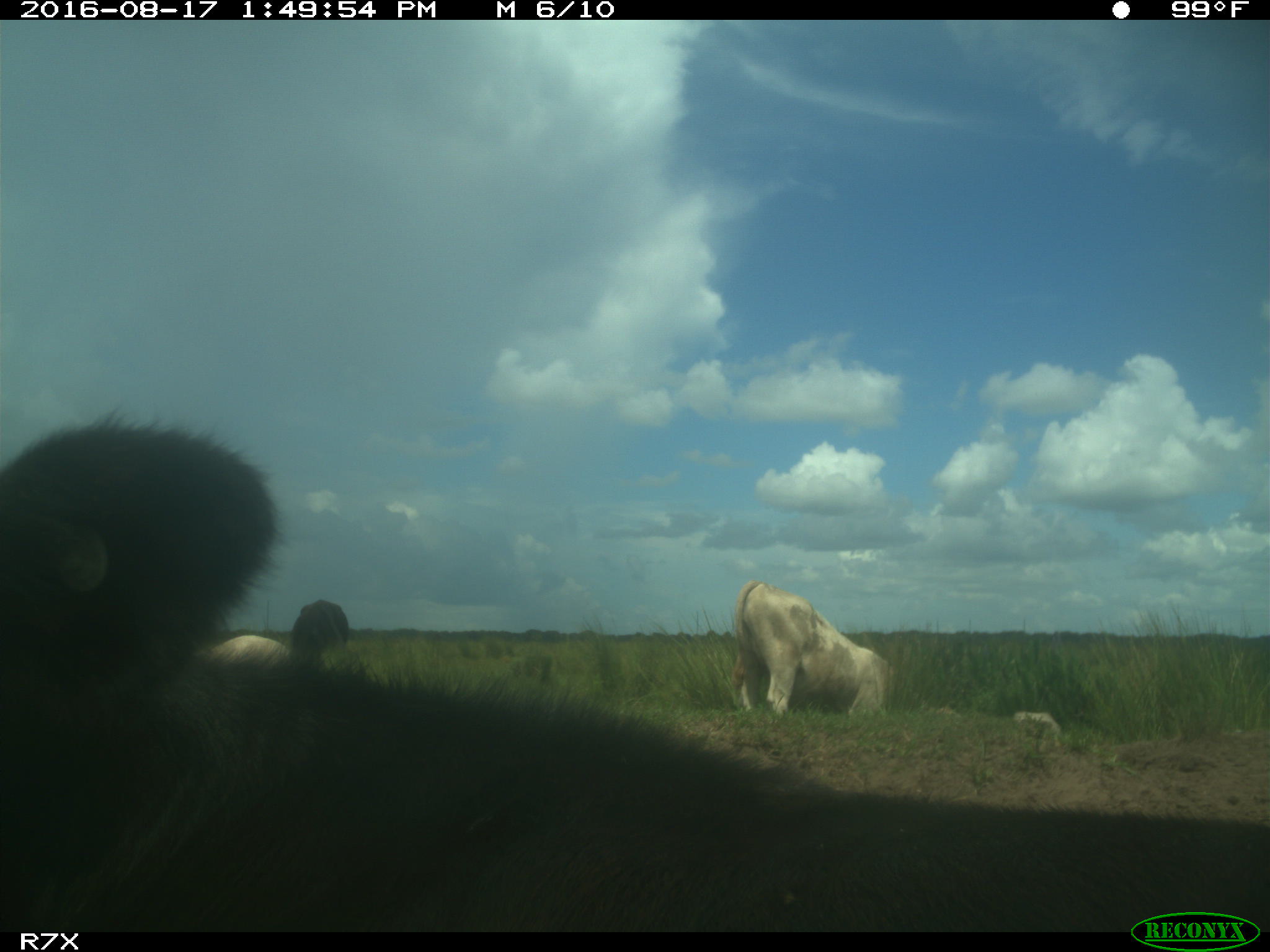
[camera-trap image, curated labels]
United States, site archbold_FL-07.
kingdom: Animalia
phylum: Chordata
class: Mammalia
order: Artiodactyla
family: Bovidae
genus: Bos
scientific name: Bos taurus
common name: domestic cow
Bos taurus (domestic cow).